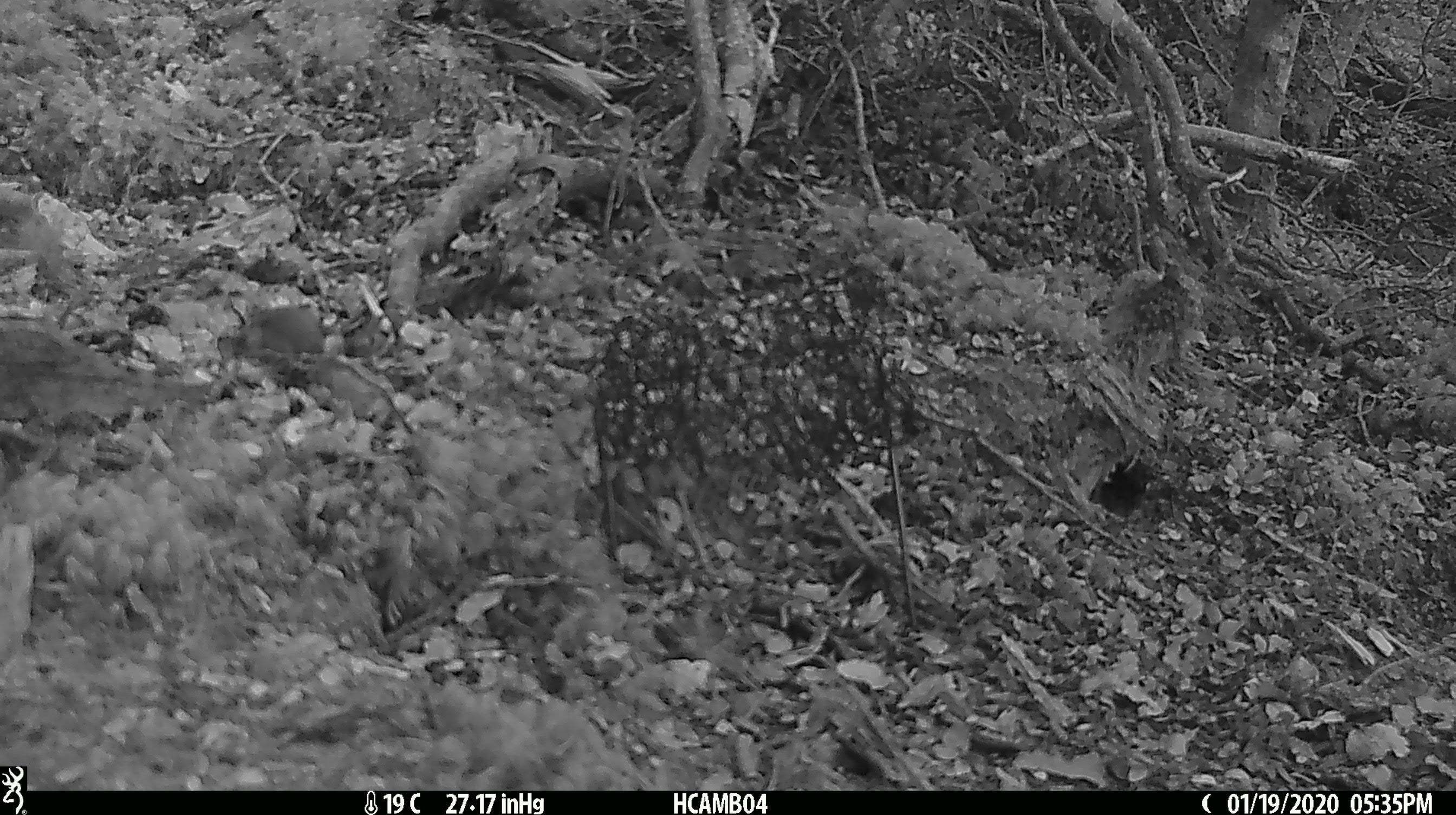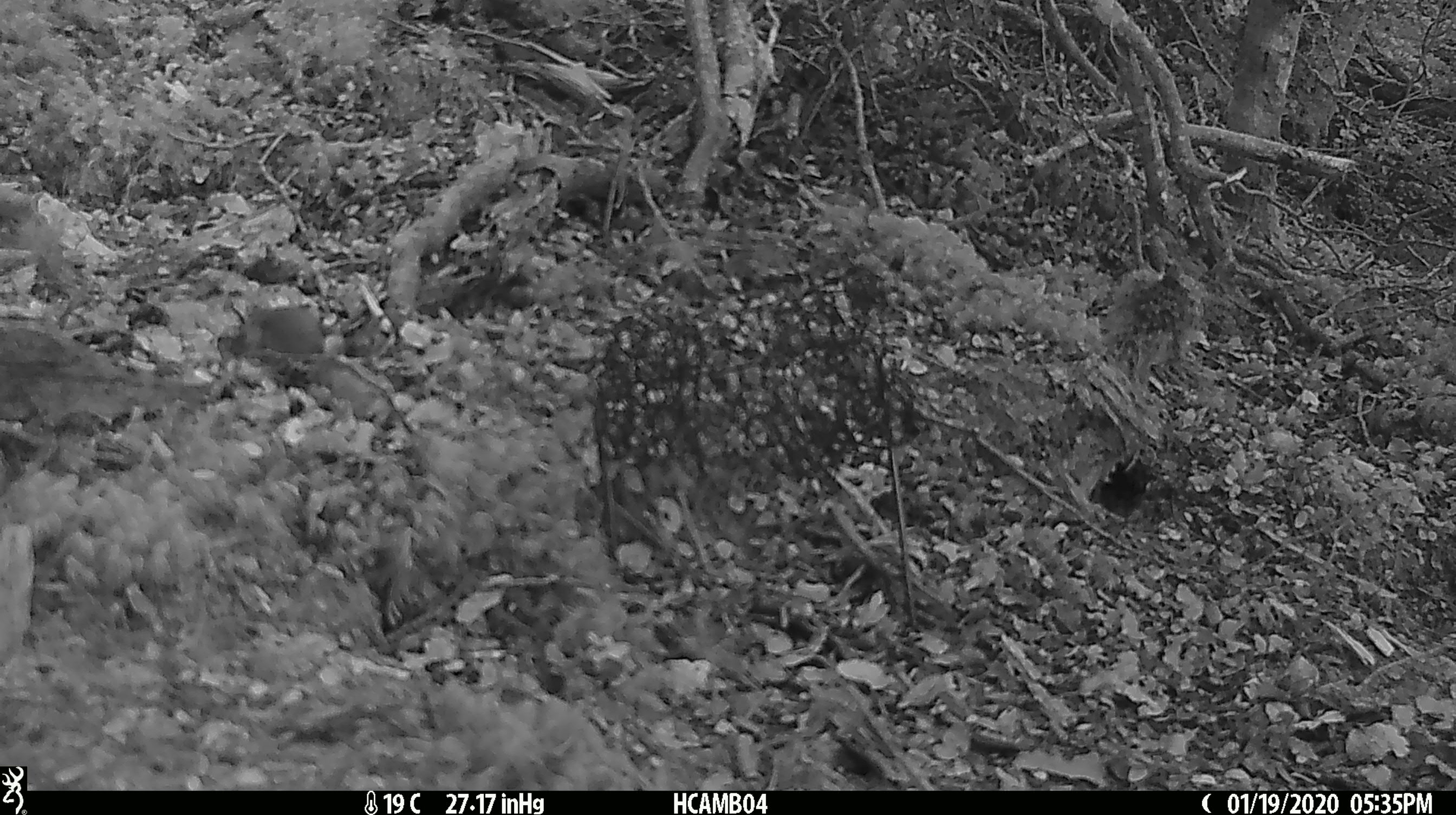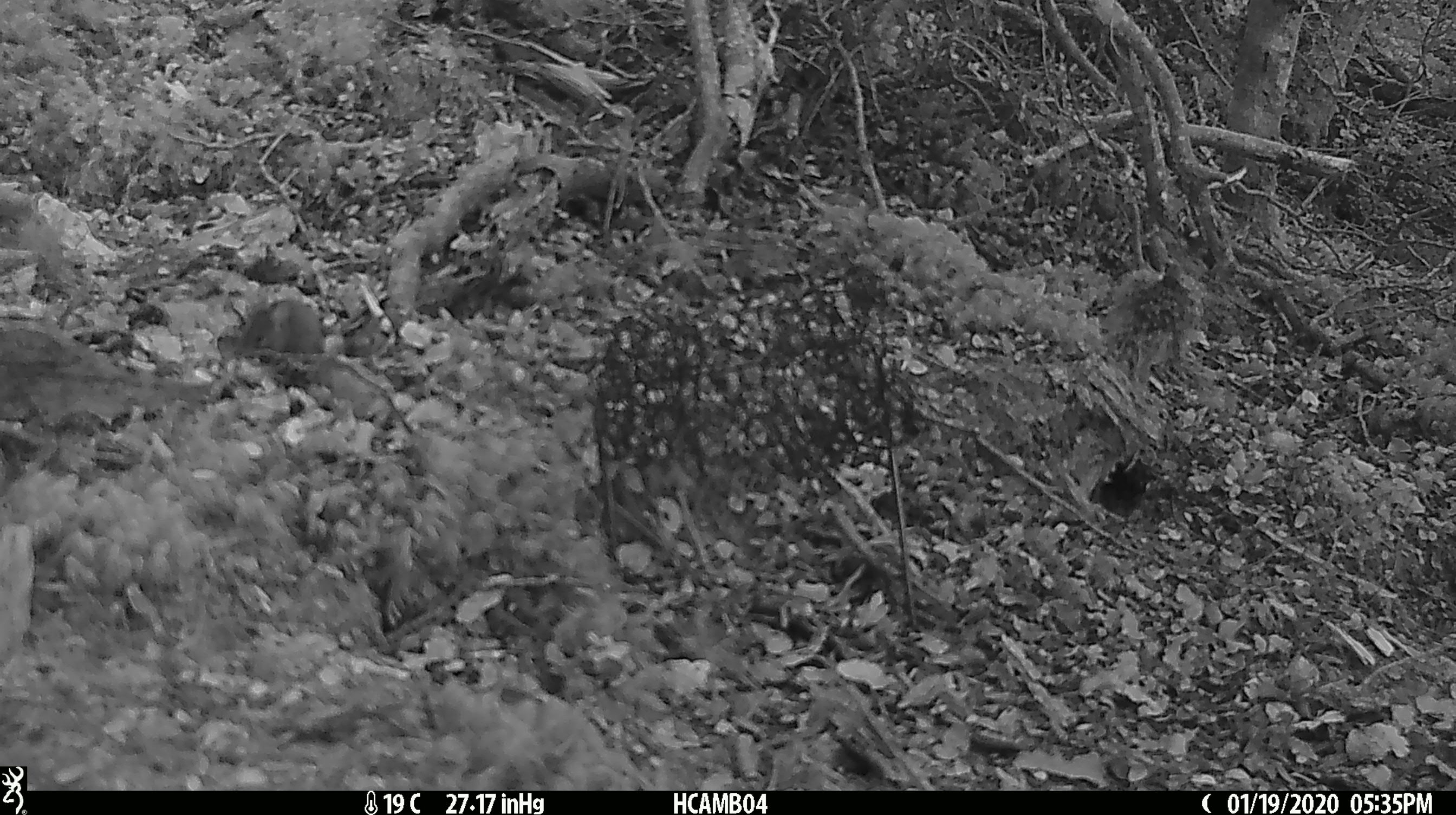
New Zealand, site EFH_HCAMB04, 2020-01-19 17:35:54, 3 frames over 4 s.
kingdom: Animalia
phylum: Chordata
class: Mammalia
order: Rodentia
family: Muridae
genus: Mus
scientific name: Mus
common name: mouse